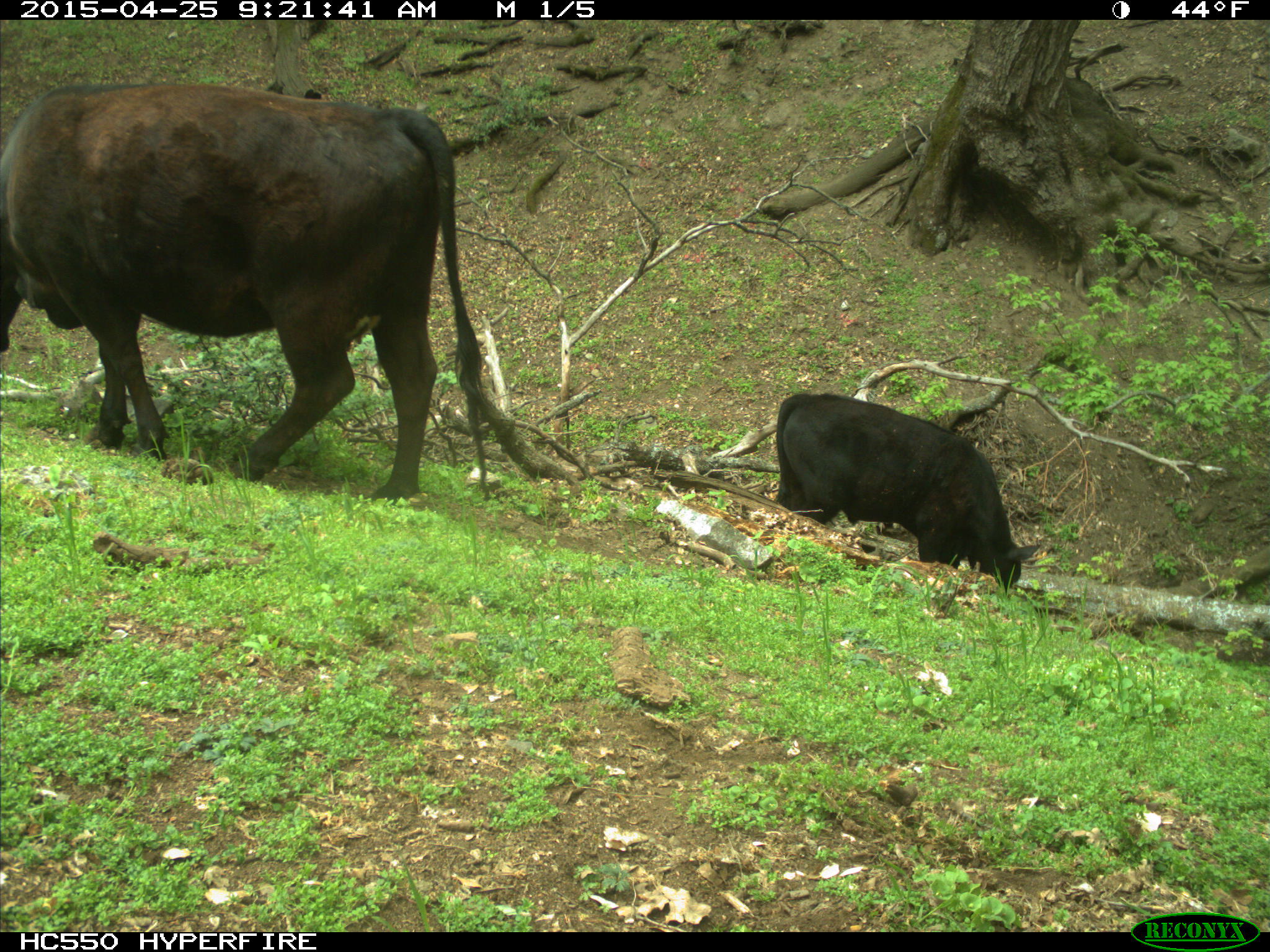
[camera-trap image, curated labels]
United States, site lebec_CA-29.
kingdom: Animalia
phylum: Chordata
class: Mammalia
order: Artiodactyla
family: Bovidae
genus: Bos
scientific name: Bos taurus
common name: domestic cow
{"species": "Bos taurus (domestic cow)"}